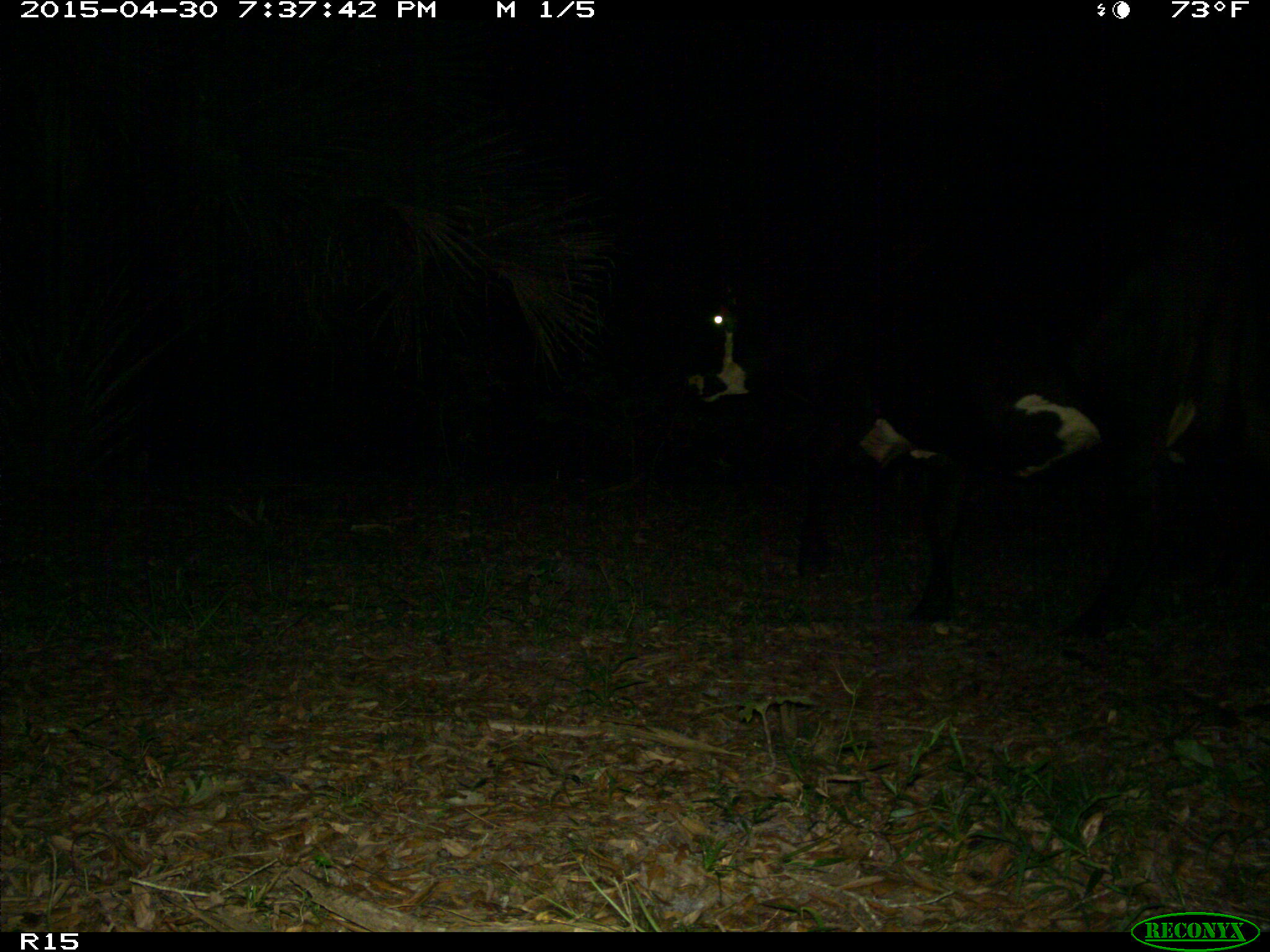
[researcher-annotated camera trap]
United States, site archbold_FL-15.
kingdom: Animalia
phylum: Chordata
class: Mammalia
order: Artiodactyla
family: Bovidae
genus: Bos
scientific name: Bos taurus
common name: domestic cow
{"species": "Bos taurus (domestic cow)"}